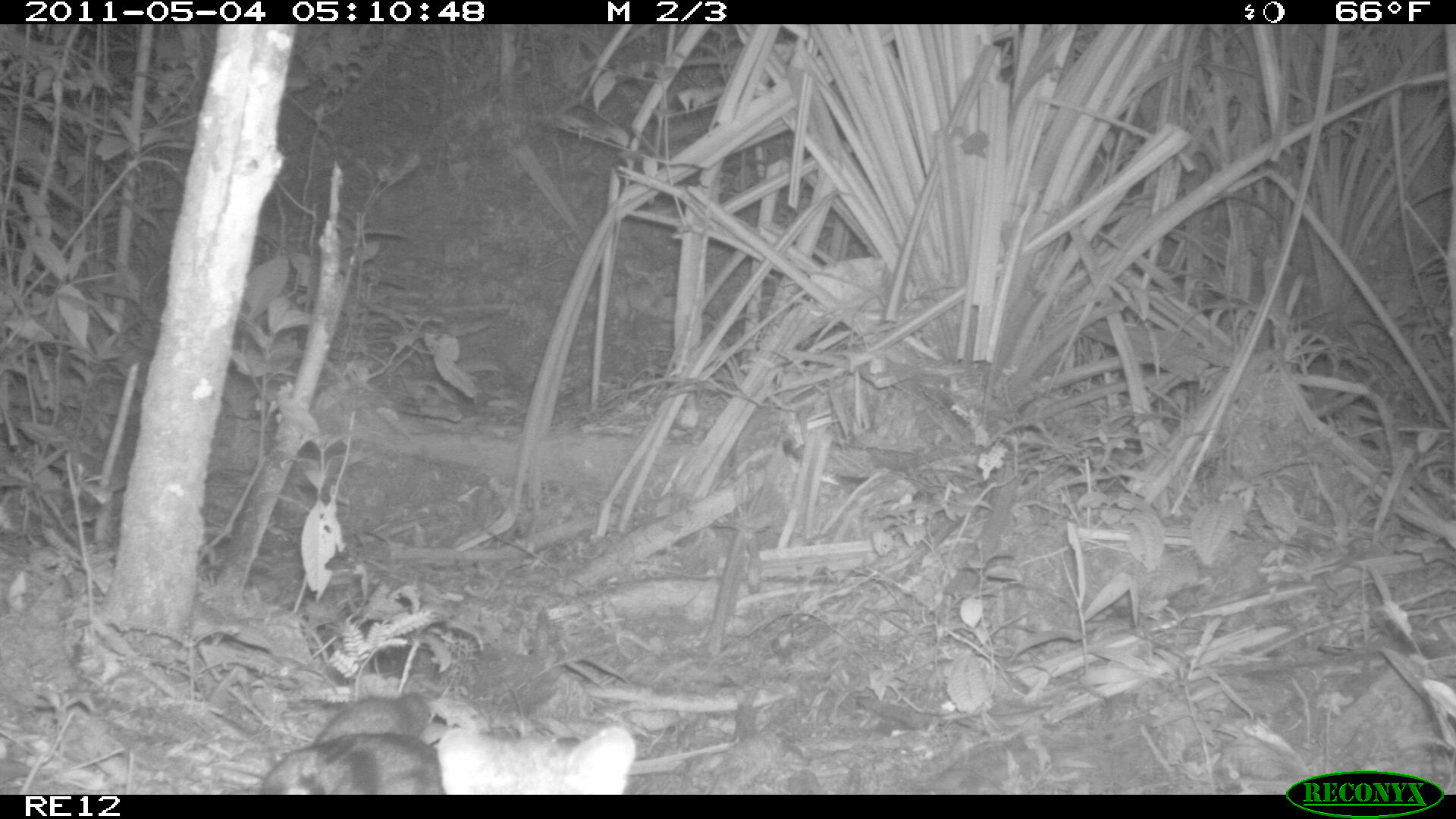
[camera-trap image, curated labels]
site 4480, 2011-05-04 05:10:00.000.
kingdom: Animalia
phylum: Chordata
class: Mammalia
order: Carnivora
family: Eupleridae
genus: Fossa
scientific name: Fossa fossana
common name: fanaloka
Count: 1.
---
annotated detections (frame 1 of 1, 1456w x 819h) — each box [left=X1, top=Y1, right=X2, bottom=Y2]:
fossa fossana: [left=255, top=687, right=636, bottom=793]